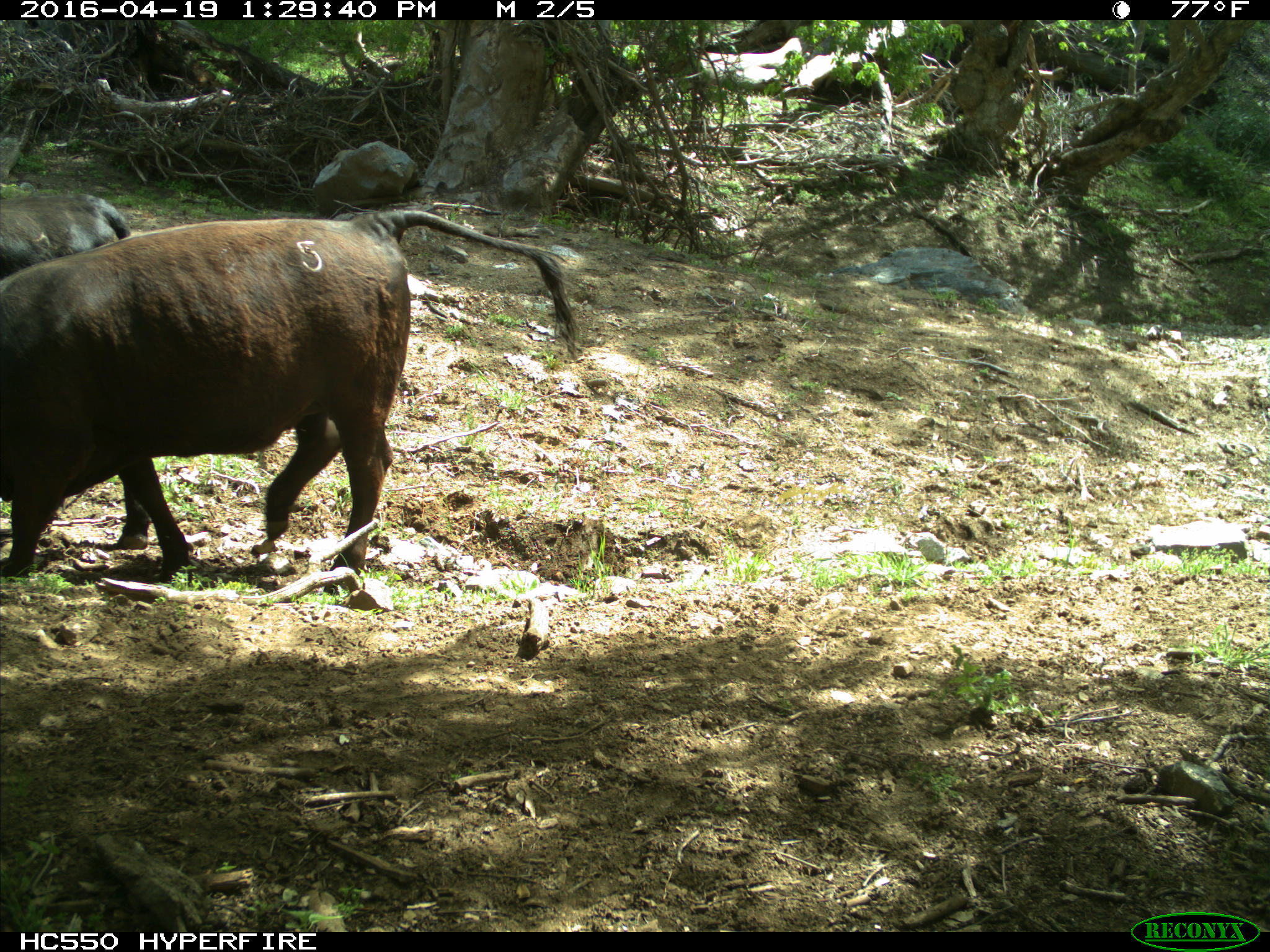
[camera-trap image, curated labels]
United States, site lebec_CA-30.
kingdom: Animalia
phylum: Chordata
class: Mammalia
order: Artiodactyla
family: Bovidae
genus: Bos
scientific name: Bos taurus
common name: domestic cow